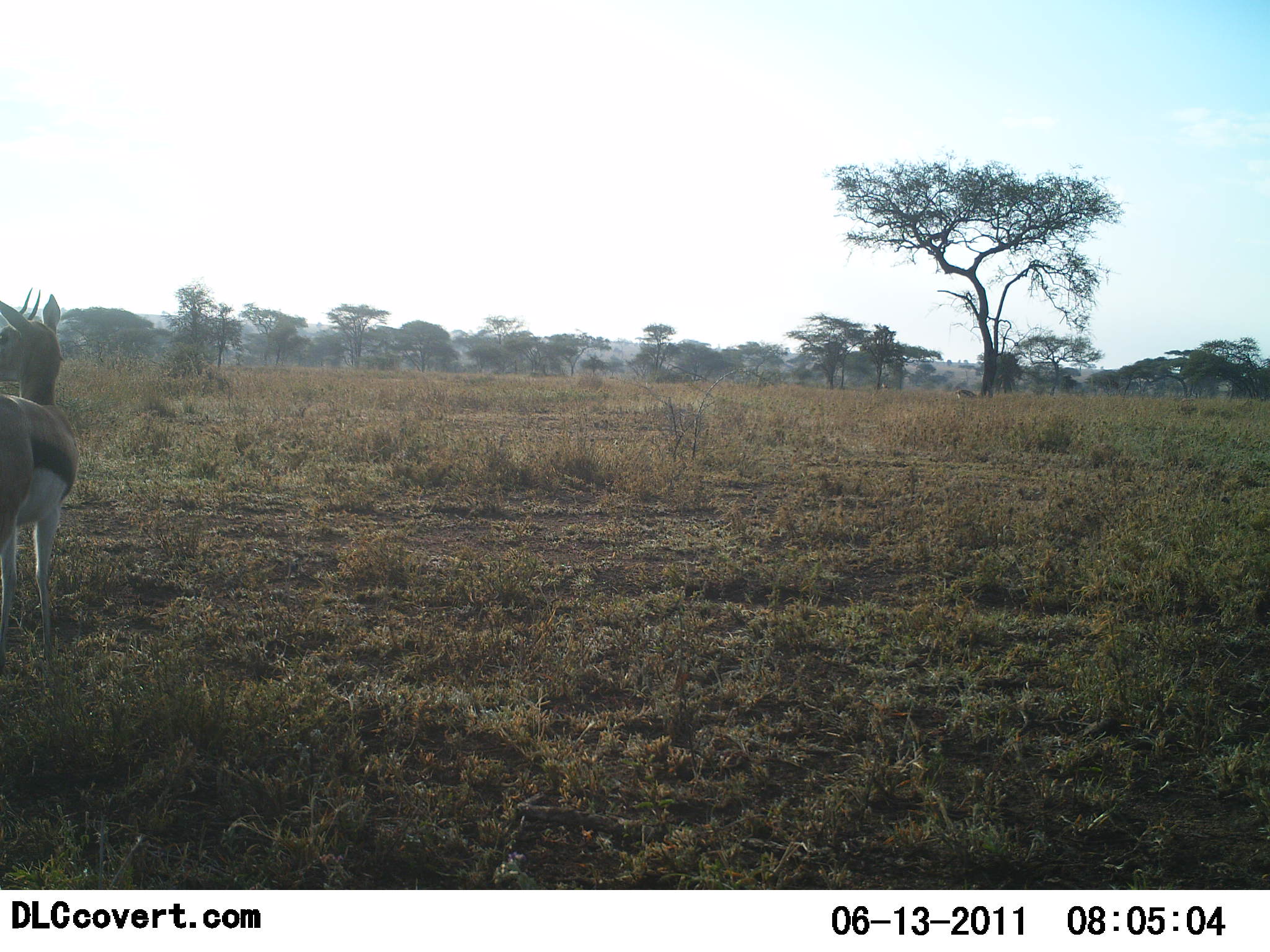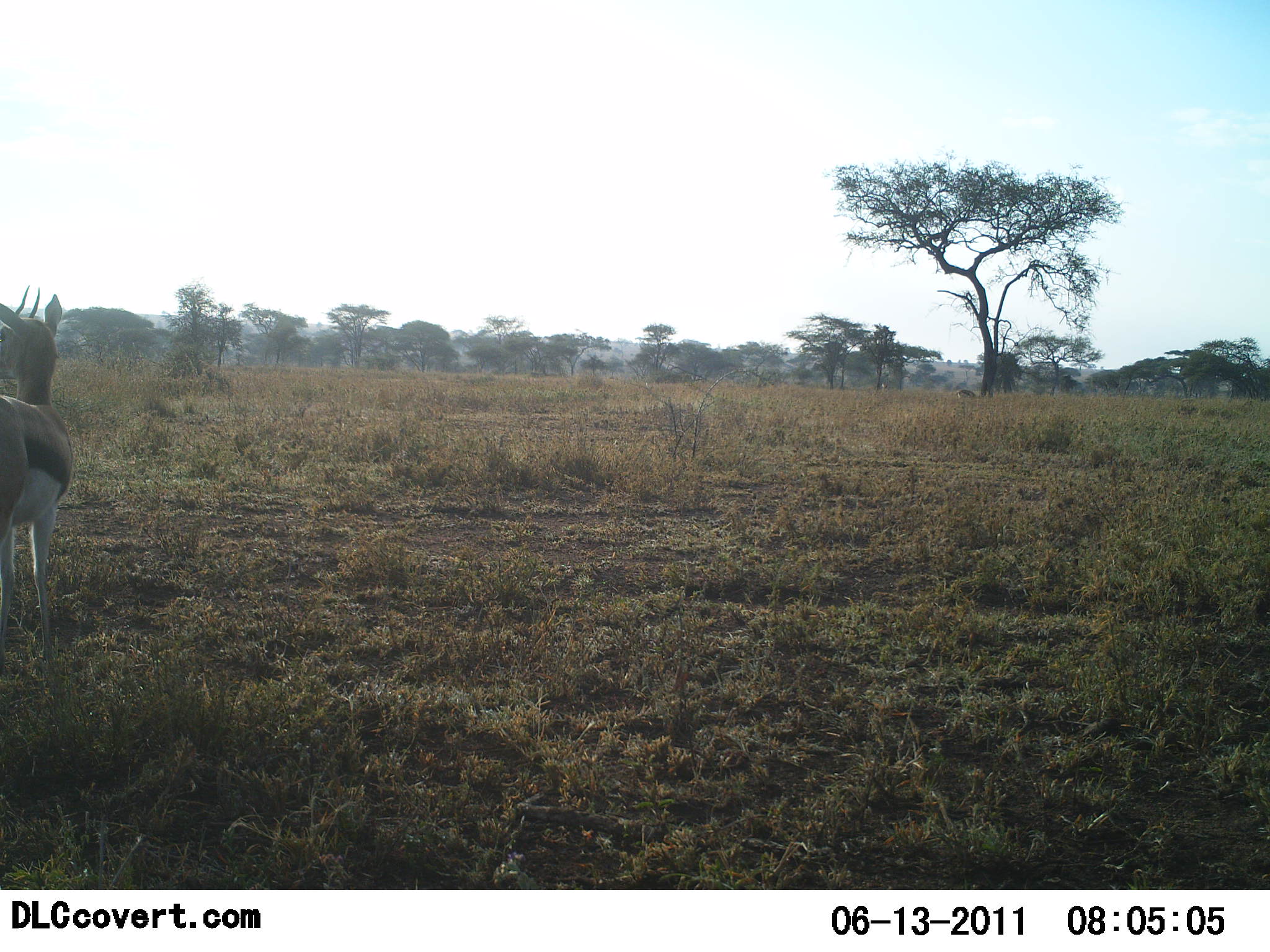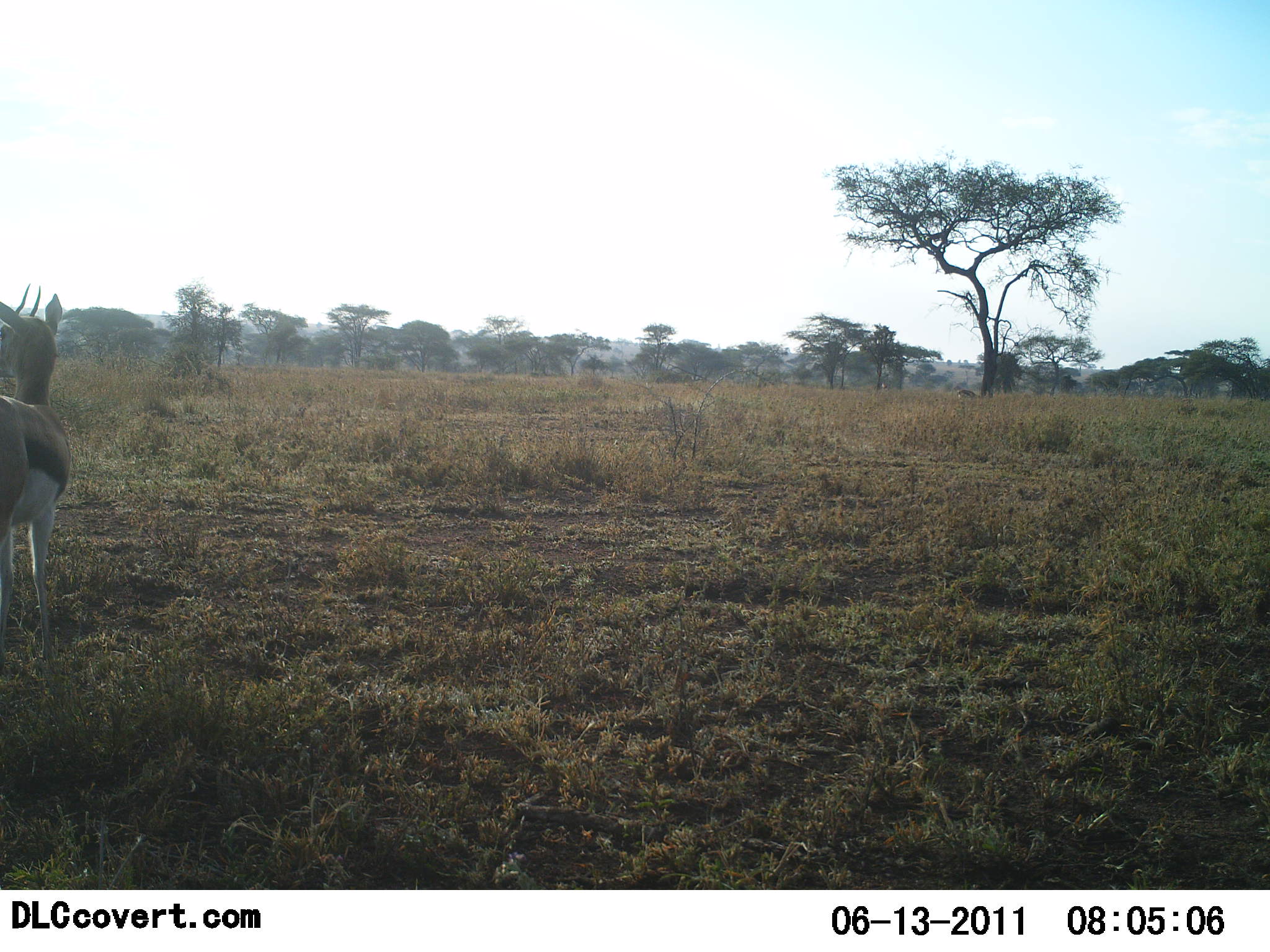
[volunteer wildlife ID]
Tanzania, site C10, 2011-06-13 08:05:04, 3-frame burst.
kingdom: Animalia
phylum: Chordata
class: Mammalia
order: Artiodactyla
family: Bovidae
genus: Eudorcas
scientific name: Eudorcas thomsonii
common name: thomson's gazelle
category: gazellethomsons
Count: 1.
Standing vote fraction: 100%.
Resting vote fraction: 0%.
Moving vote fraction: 0%.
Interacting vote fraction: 0%.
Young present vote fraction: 0%.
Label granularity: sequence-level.